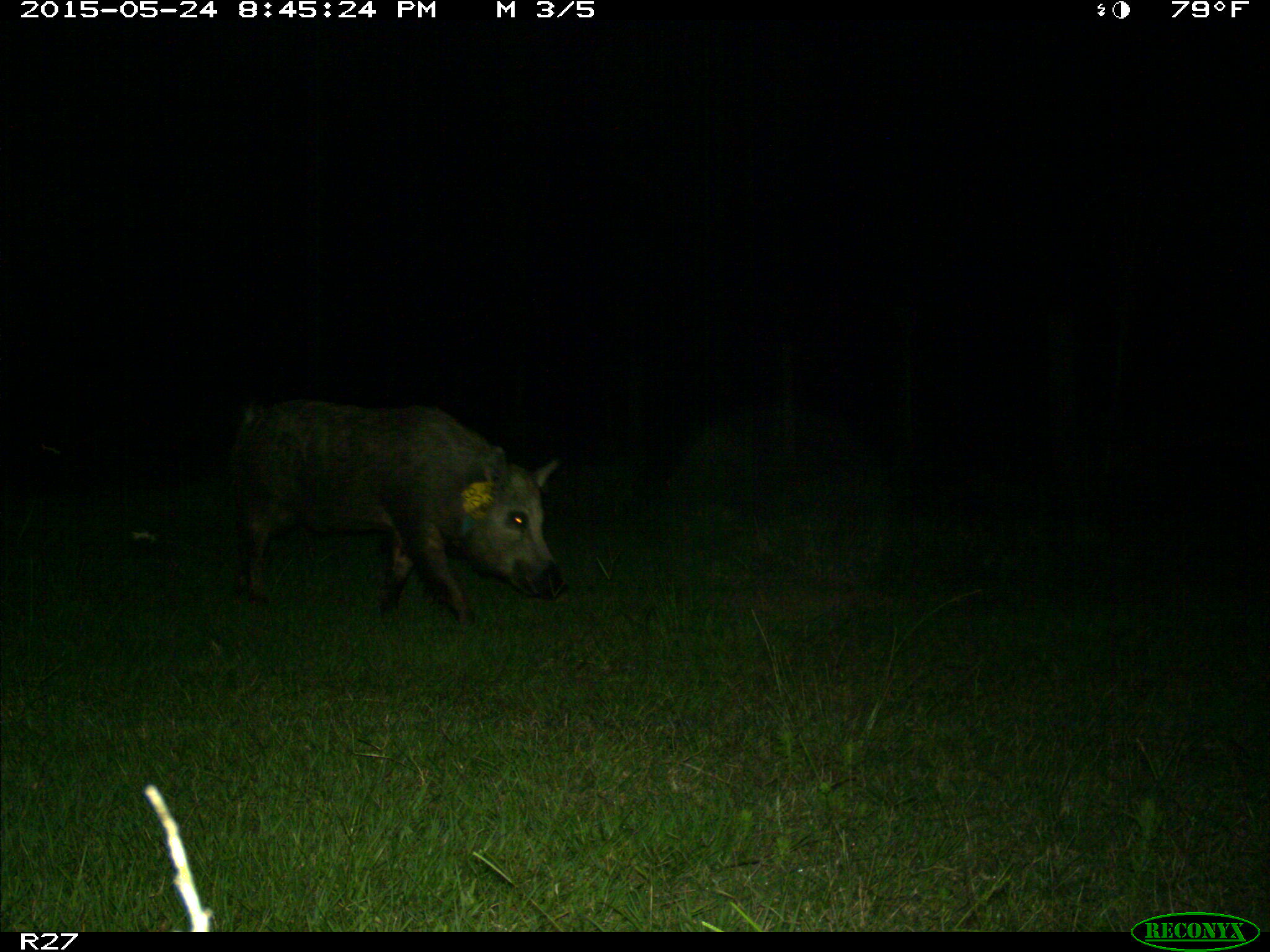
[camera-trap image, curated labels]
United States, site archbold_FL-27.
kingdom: Animalia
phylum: Chordata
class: Mammalia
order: Artiodactyla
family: Suidae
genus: Sus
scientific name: Sus scrofa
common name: wild boar